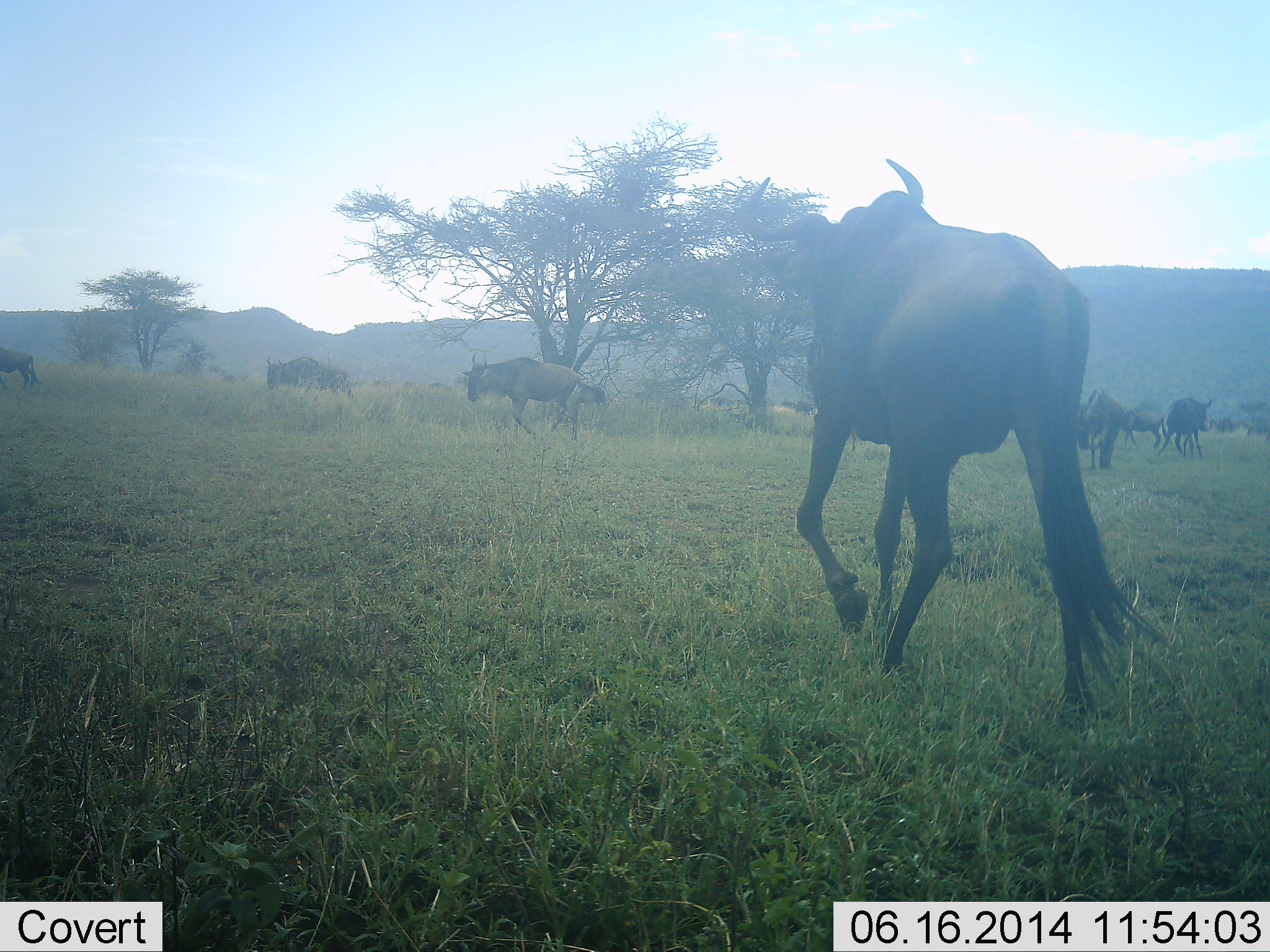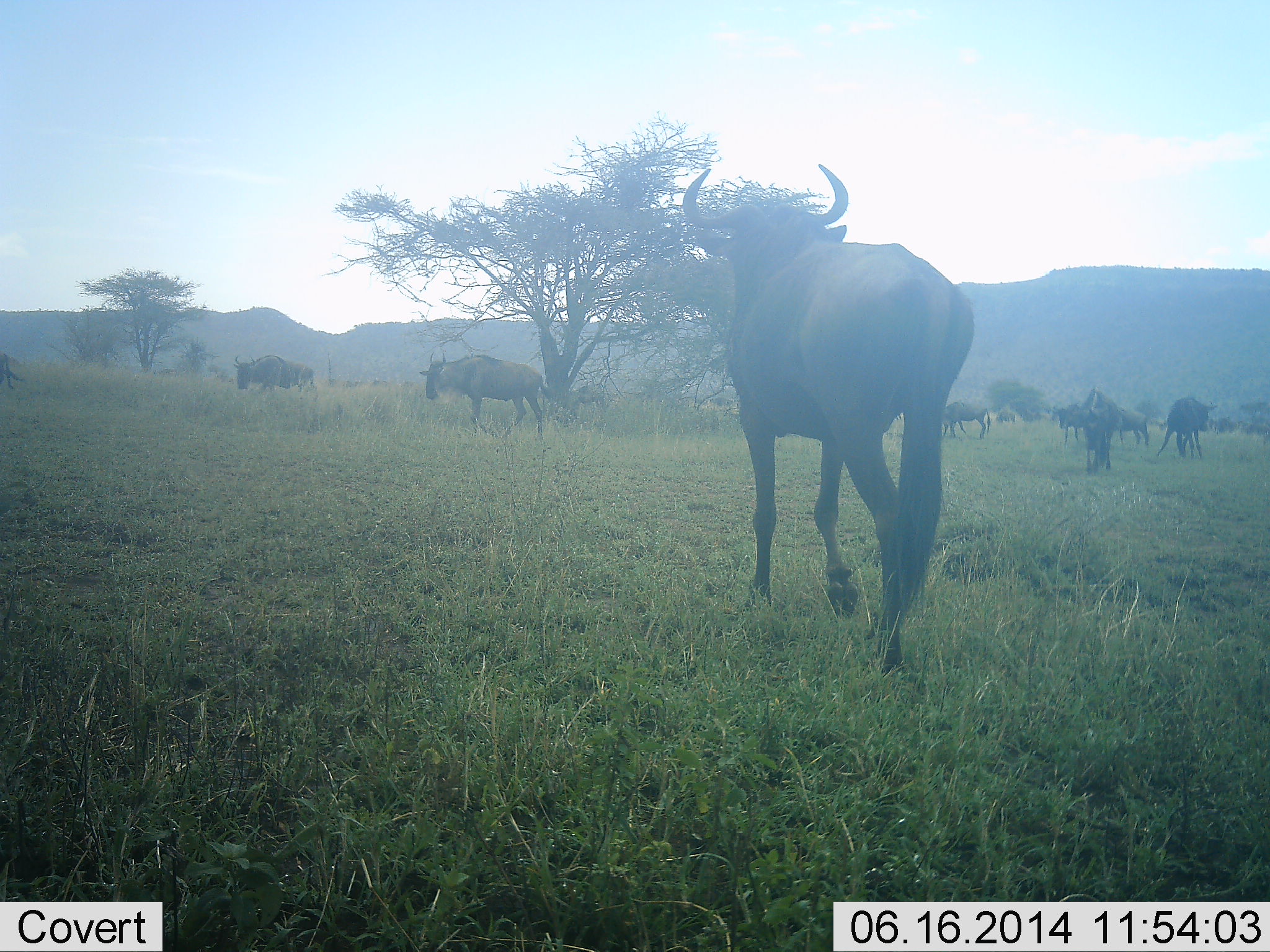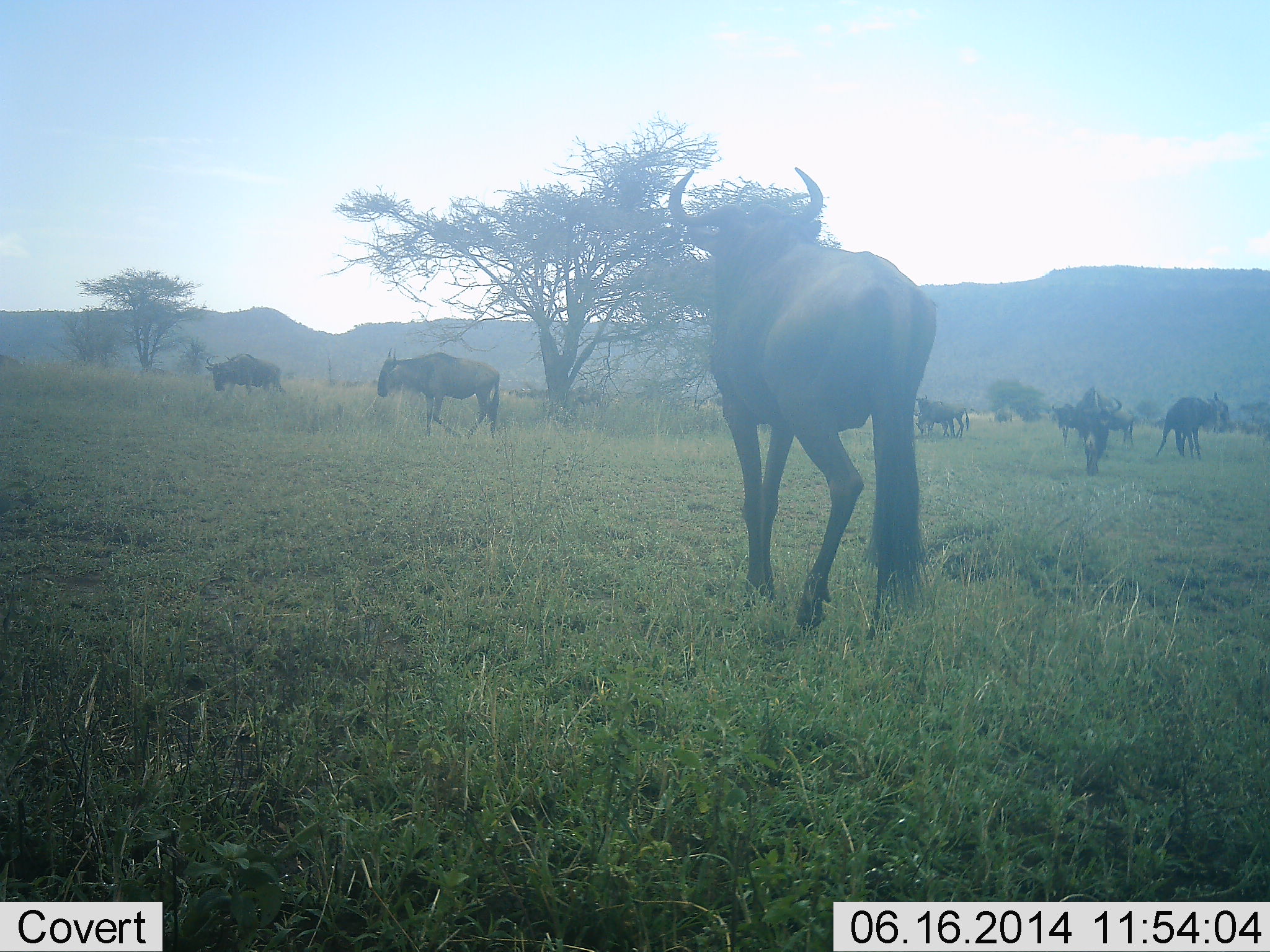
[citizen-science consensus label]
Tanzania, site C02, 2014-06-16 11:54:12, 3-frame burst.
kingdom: Animalia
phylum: Chordata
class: Mammalia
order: Artiodactyla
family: Bovidae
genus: Connochaetes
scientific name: Connochaetes taurinus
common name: blue wildebeest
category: wildebeest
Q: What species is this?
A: Wildebeest (blue wildebeest) (Connochaetes taurinus).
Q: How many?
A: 10.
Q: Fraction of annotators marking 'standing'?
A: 50%.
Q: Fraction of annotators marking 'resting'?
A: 0%.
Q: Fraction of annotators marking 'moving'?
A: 90%.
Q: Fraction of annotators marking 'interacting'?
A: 0%.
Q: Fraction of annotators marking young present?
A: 0%.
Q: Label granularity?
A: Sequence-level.